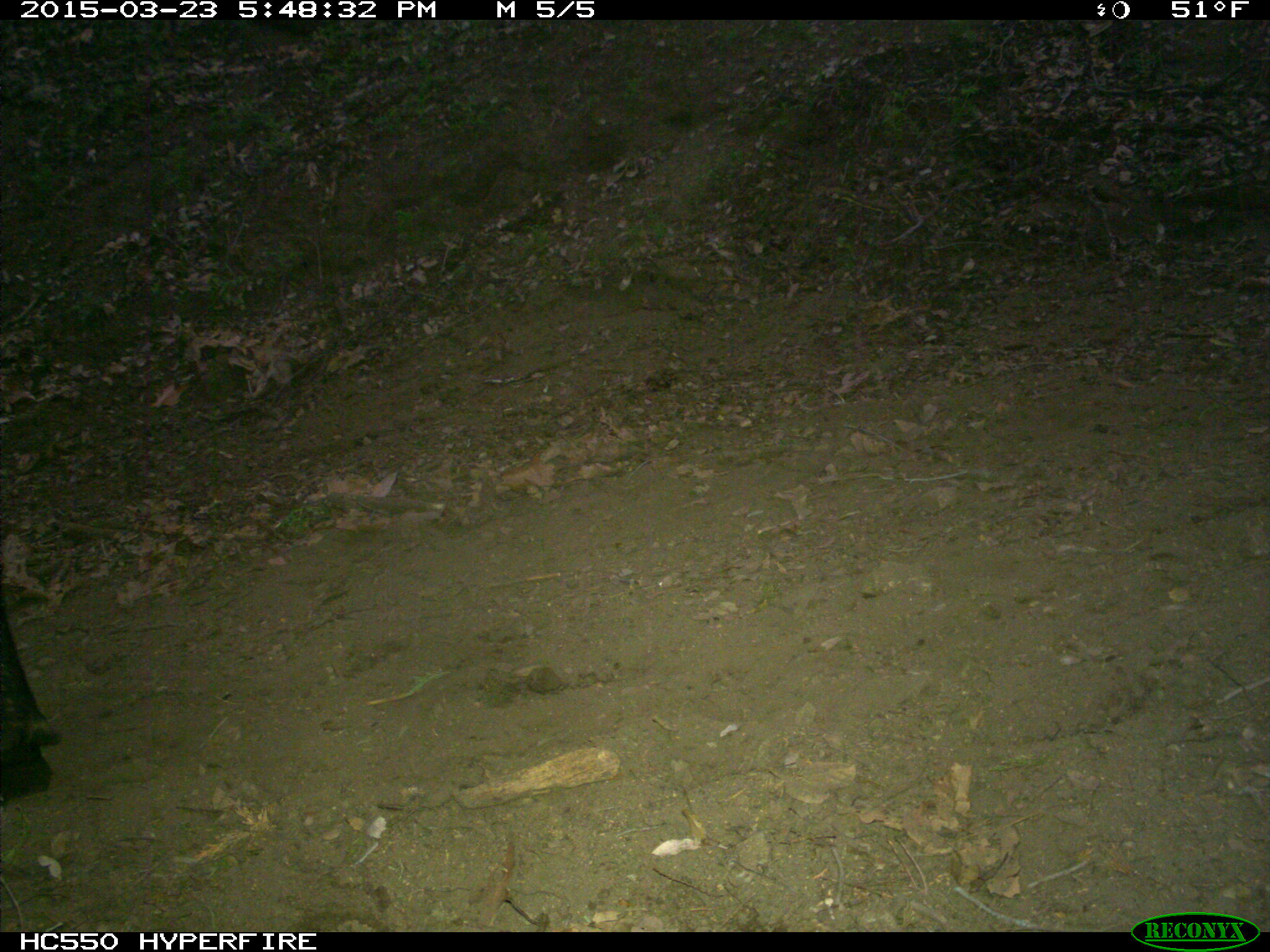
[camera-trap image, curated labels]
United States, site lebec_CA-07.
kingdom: Animalia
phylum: Chordata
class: Mammalia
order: Artiodactyla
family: Bovidae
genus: Bos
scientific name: Bos taurus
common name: domestic cow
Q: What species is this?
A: Bos taurus (domestic cow).